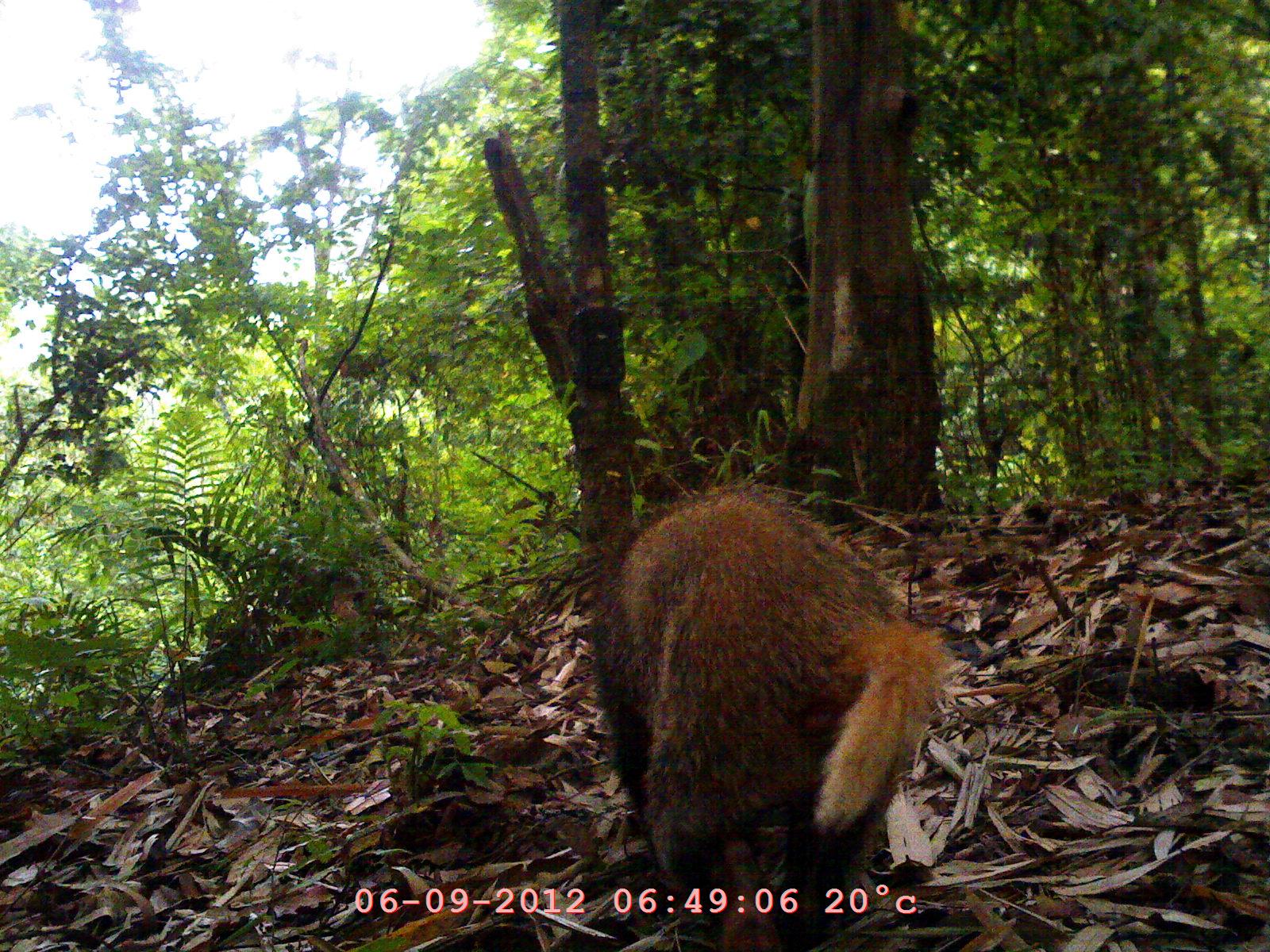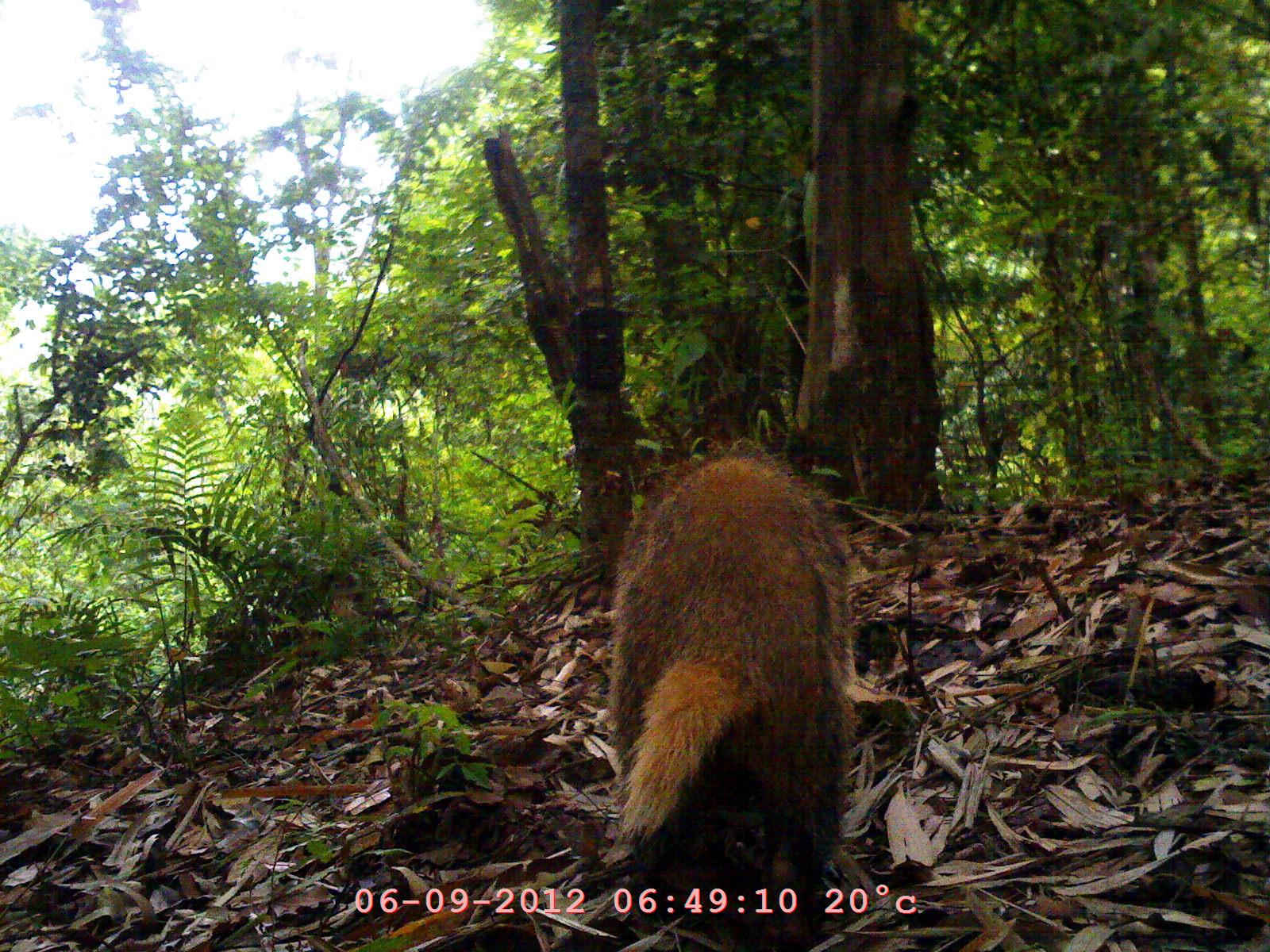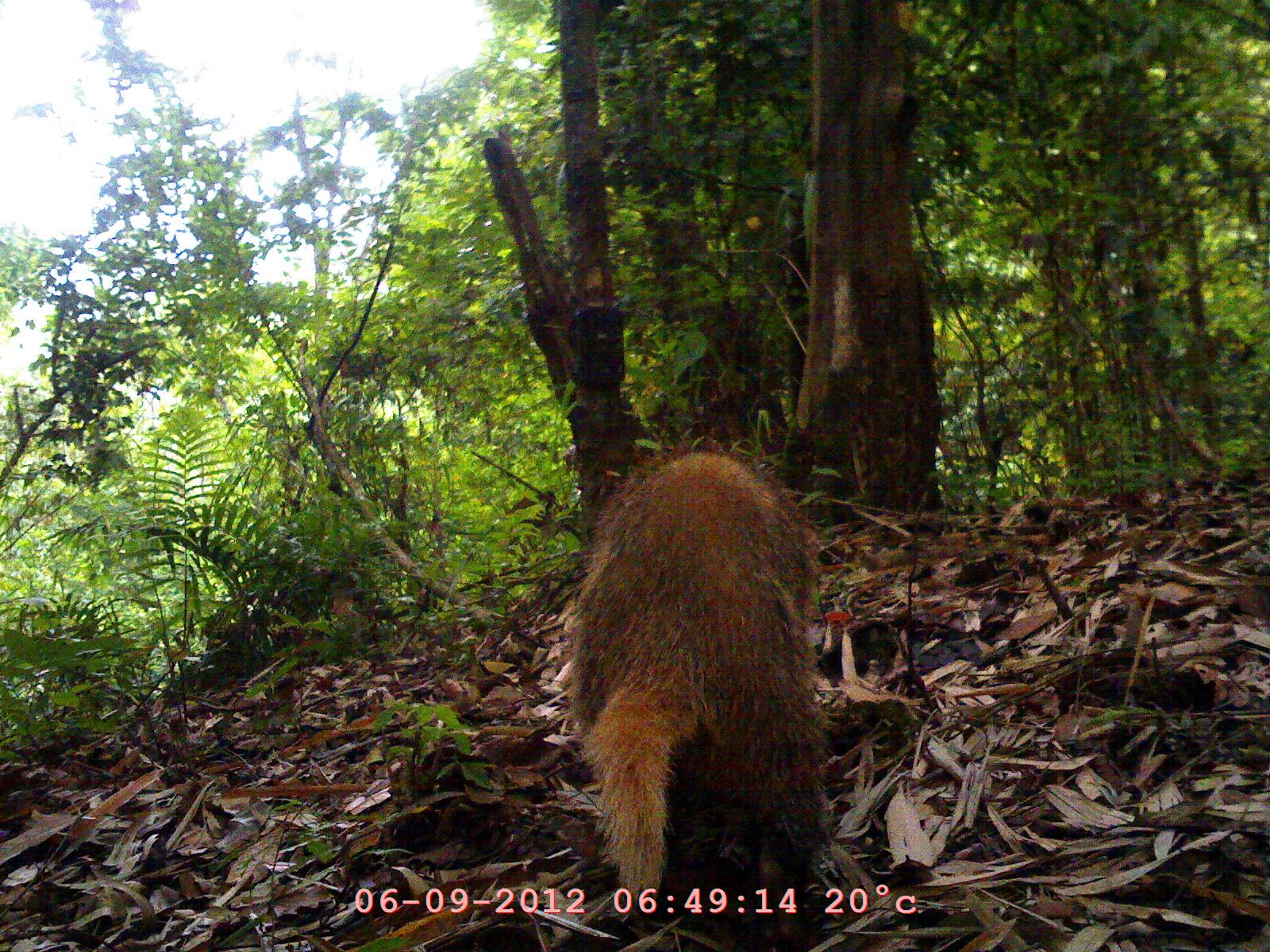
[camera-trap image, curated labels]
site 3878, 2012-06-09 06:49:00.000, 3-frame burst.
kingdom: Animalia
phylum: Chordata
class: Mammalia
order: Carnivora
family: Mustelidae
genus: Arctonyx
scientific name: Arctonyx collaris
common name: greater hog badger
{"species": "Arctonyx collaris (greater hog badger)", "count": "1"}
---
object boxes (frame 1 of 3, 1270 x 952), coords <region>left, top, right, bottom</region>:
arctonyx collaris: <region>587, 484, 949, 952</region>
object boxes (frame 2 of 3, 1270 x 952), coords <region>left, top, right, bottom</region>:
arctonyx collaris: <region>606, 438, 852, 951</region>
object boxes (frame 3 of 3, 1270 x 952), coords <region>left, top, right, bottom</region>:
arctonyx collaris: <region>561, 435, 827, 942</region>